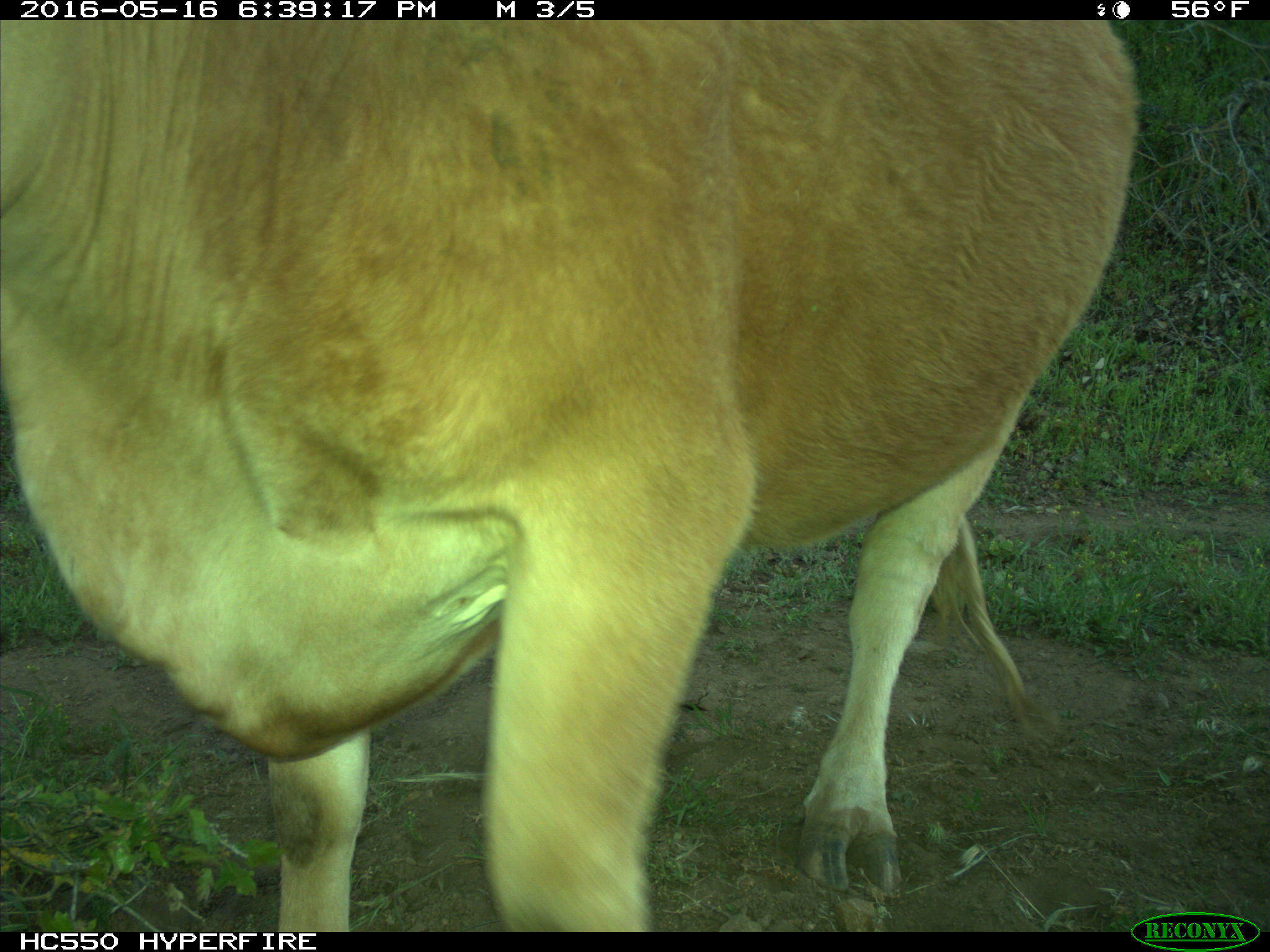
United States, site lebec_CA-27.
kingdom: Animalia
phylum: Chordata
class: Mammalia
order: Artiodactyla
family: Bovidae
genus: Bos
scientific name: Bos taurus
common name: domestic cow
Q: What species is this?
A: Bos taurus (domestic cow).